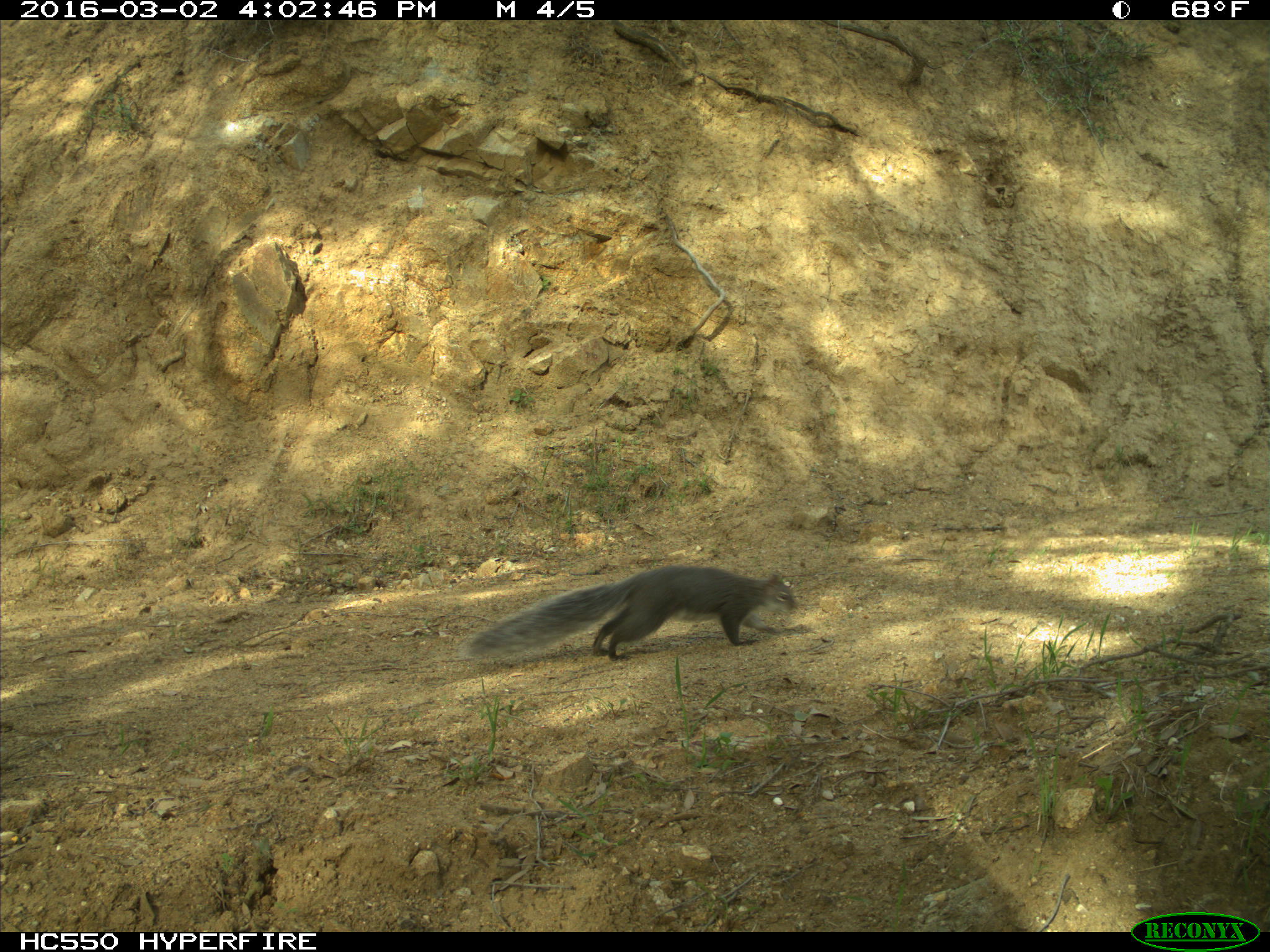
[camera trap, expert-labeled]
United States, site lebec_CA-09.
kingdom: Animalia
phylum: Chordata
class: Mammalia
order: Rodentia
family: Sciuridae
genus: Sciurus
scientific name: Sciurus carolinensis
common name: eastern gray squirrel